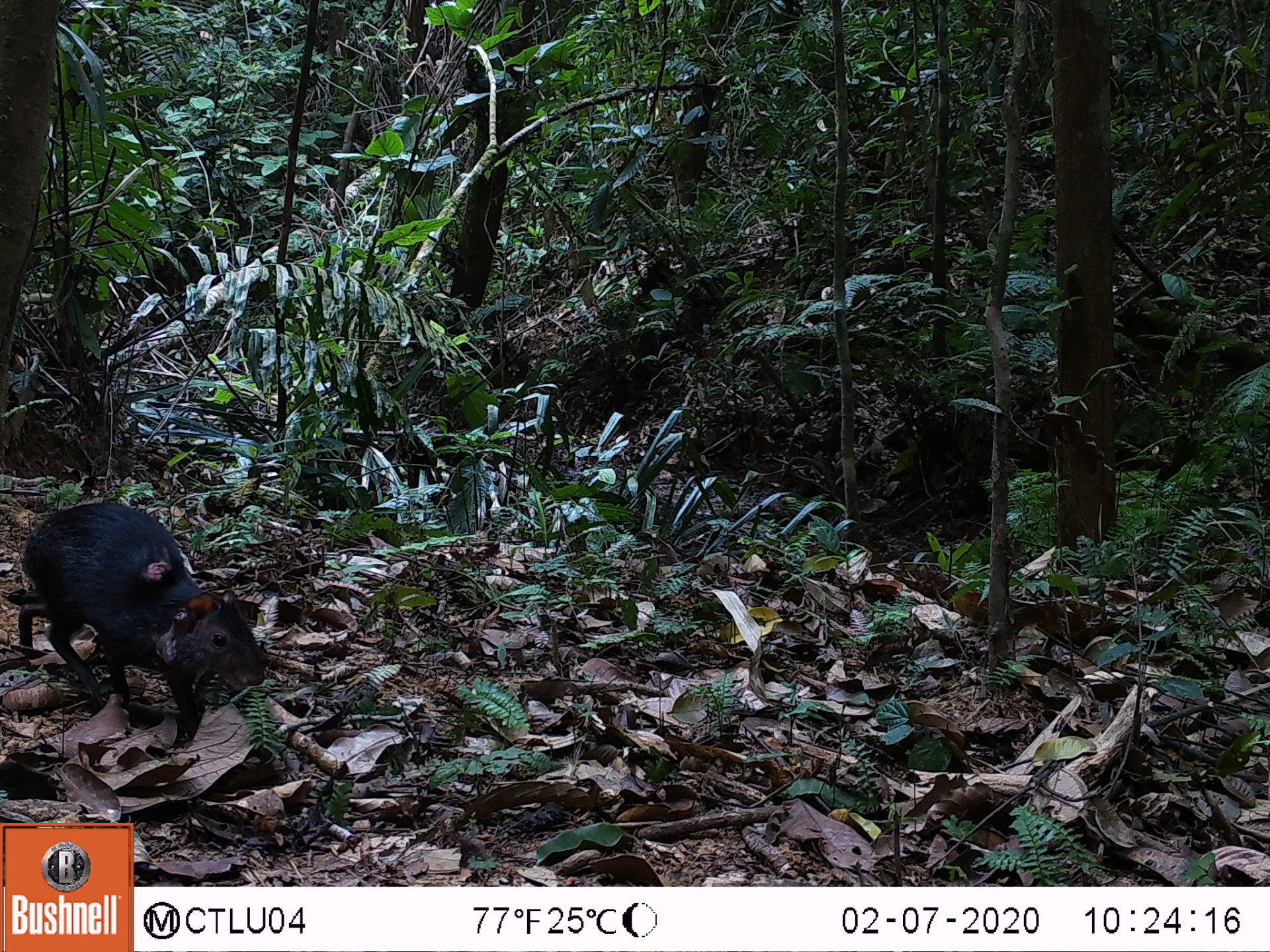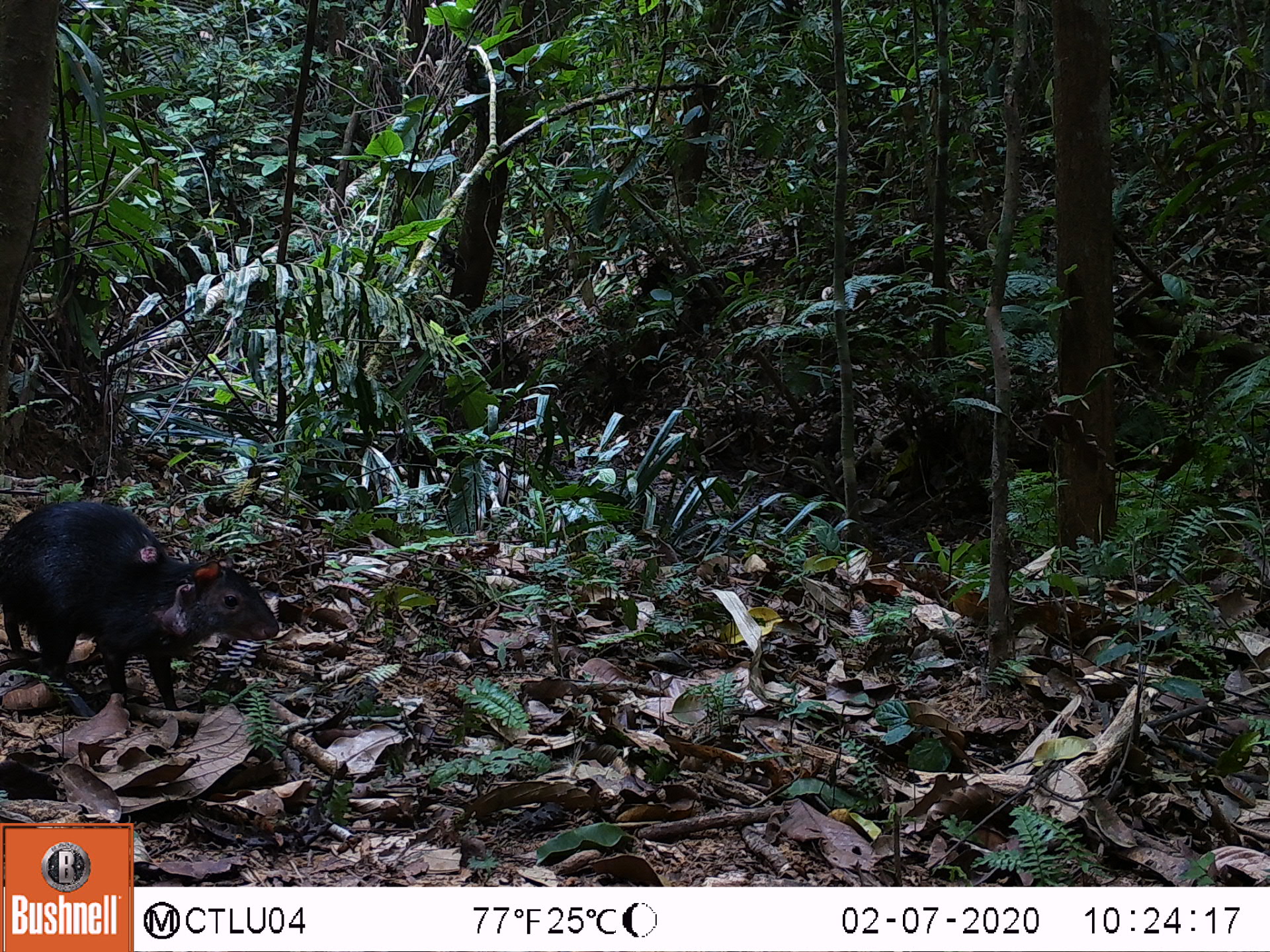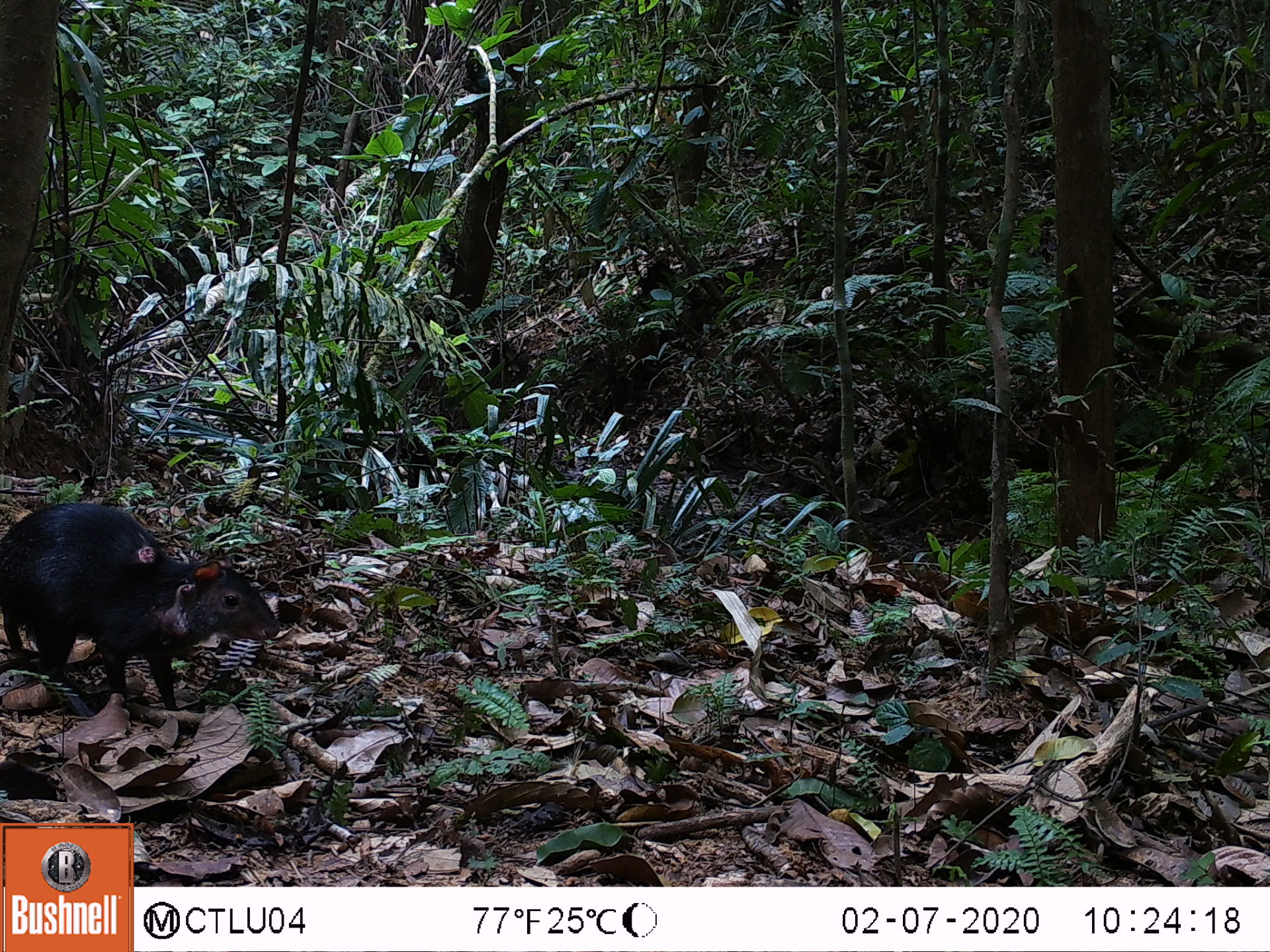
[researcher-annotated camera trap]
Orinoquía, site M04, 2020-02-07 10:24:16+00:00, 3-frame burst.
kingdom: Animalia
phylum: Chordata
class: Mammalia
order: Rodentia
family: Dasyproctidae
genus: Dasyprocta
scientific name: Dasyprocta fuliginosa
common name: black agouti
Black agouti (Dasyprocta fuliginosa).